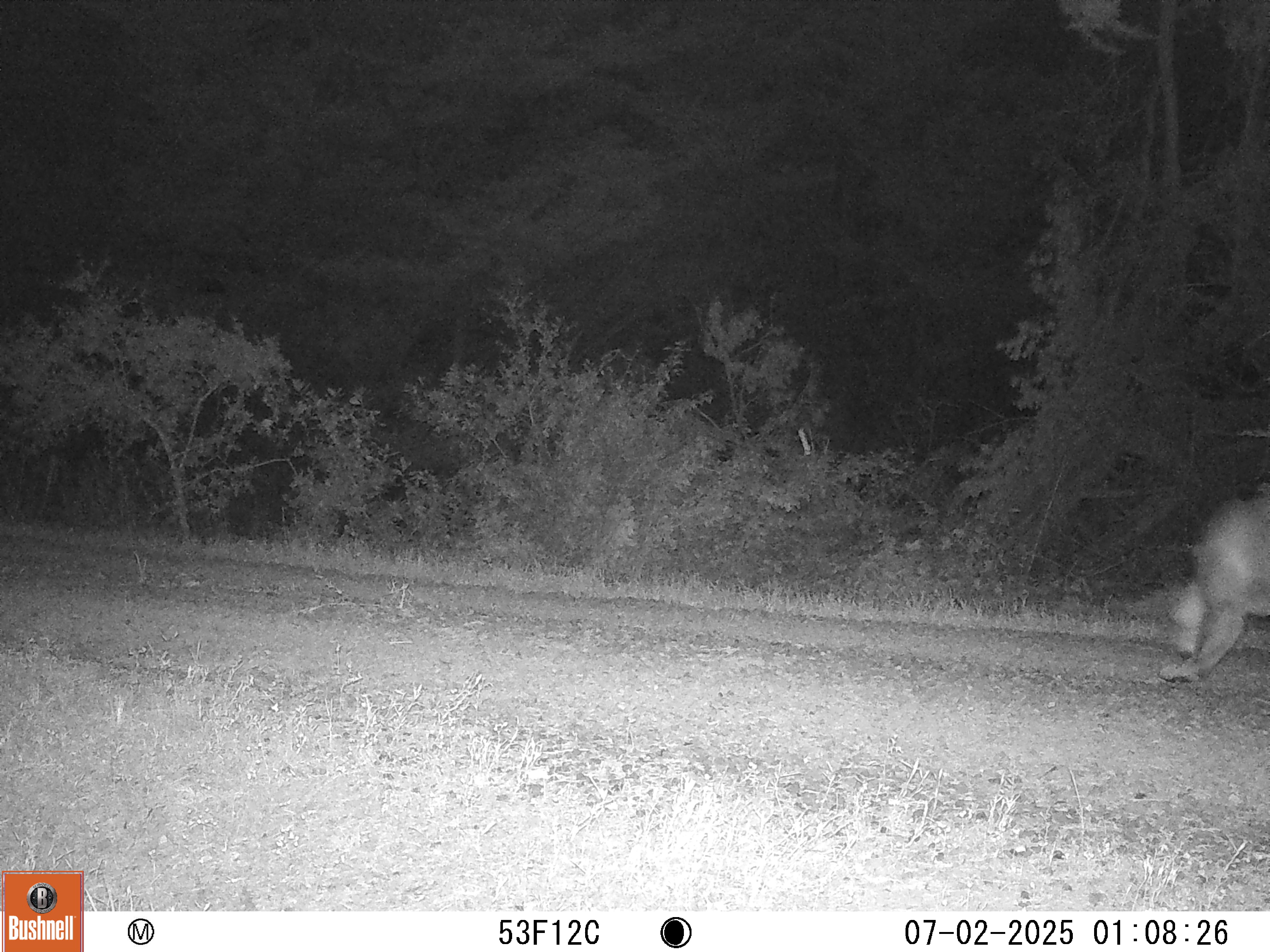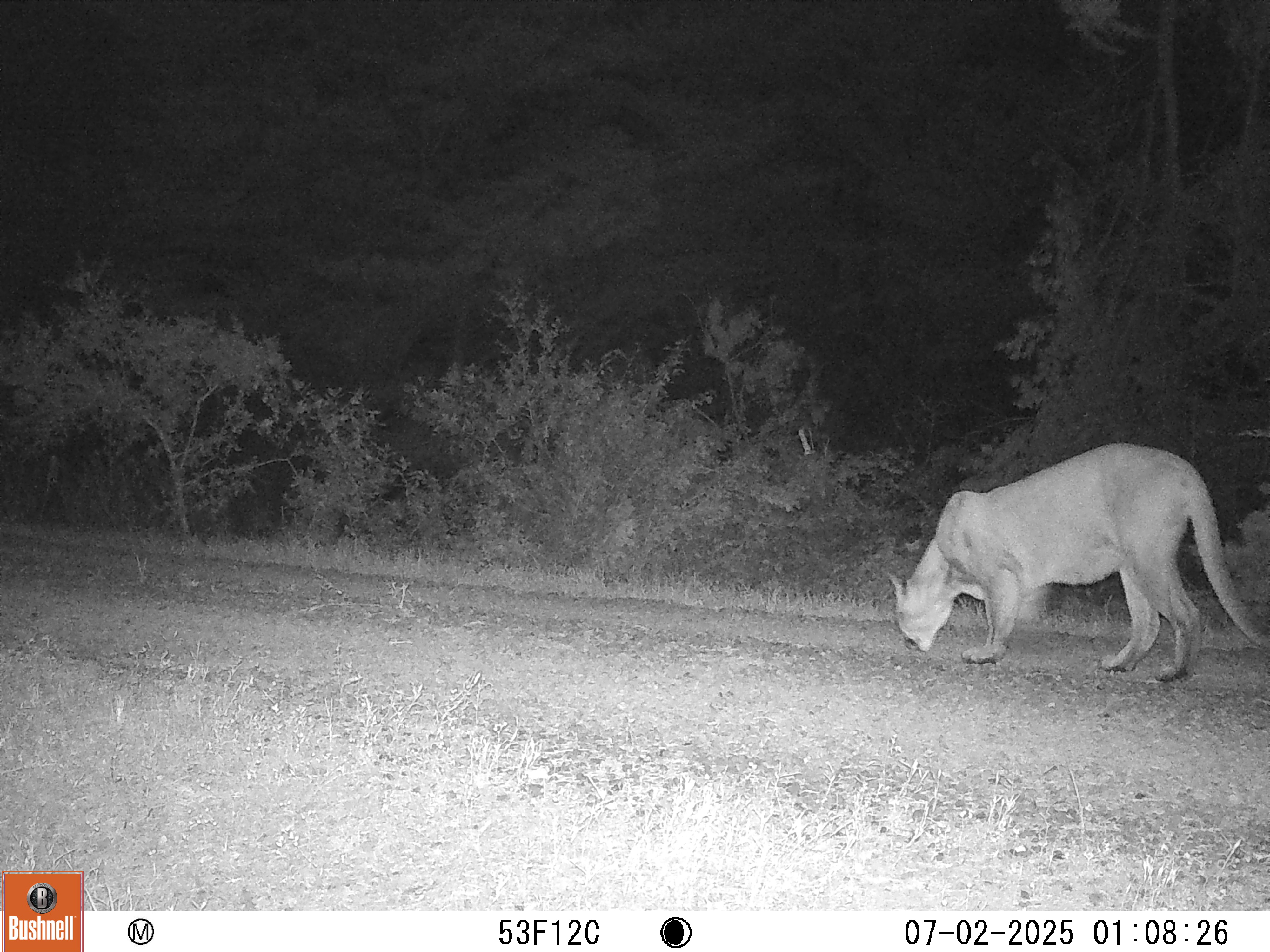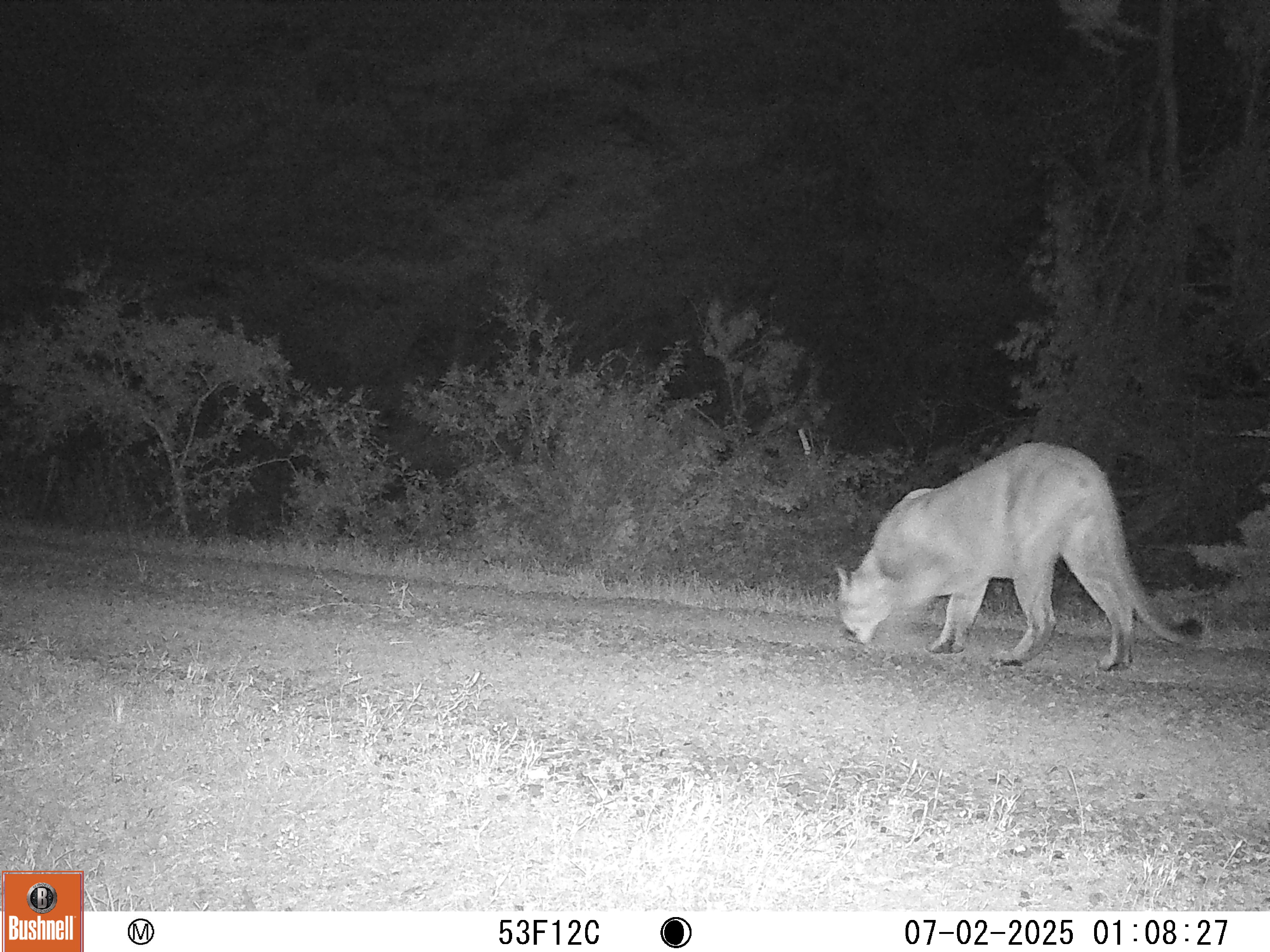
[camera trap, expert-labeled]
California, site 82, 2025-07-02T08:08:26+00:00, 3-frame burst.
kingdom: Animalia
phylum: Chordata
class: Mammalia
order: Carnivora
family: Felidae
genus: Puma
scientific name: Puma concolor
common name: puma